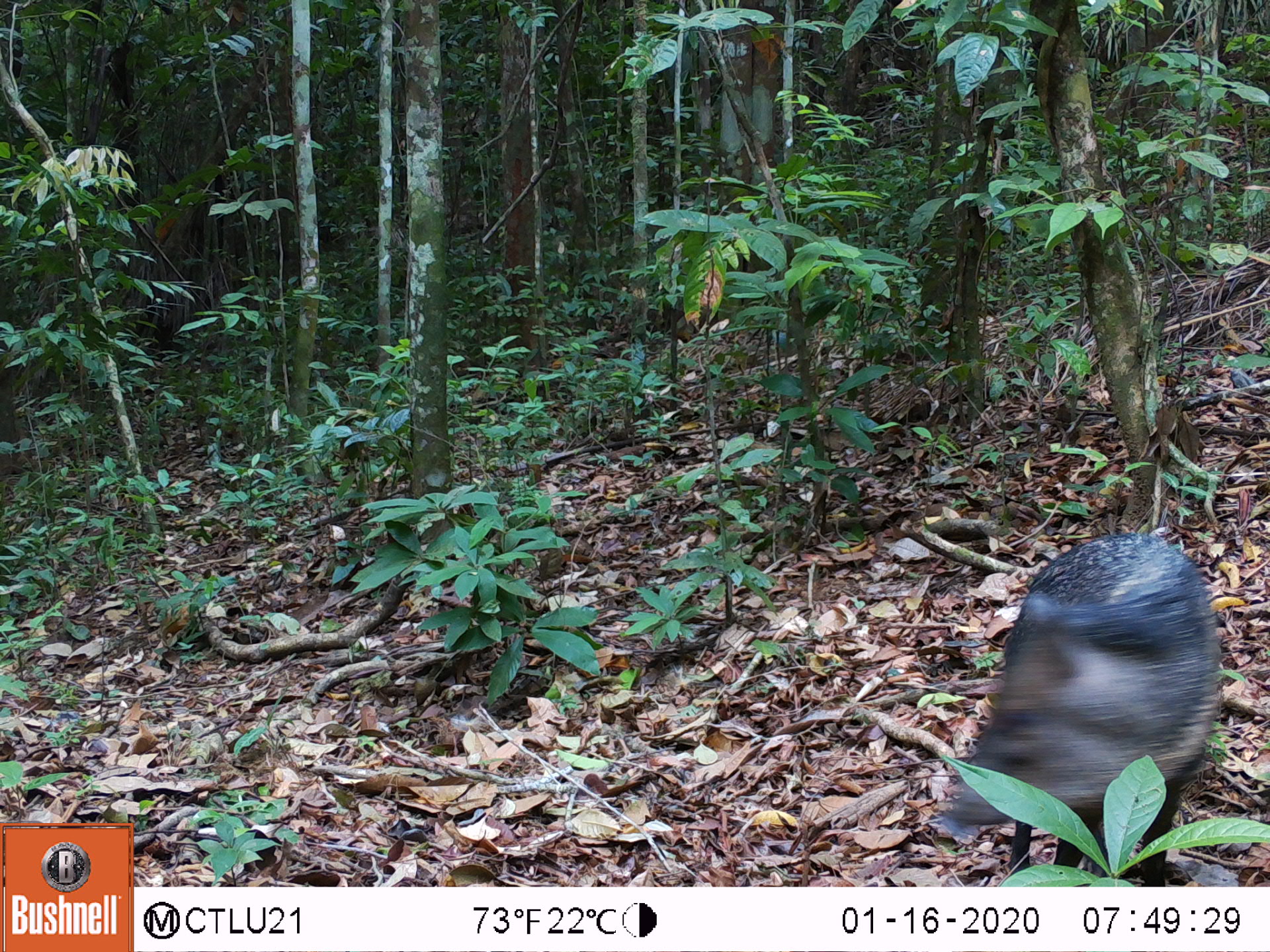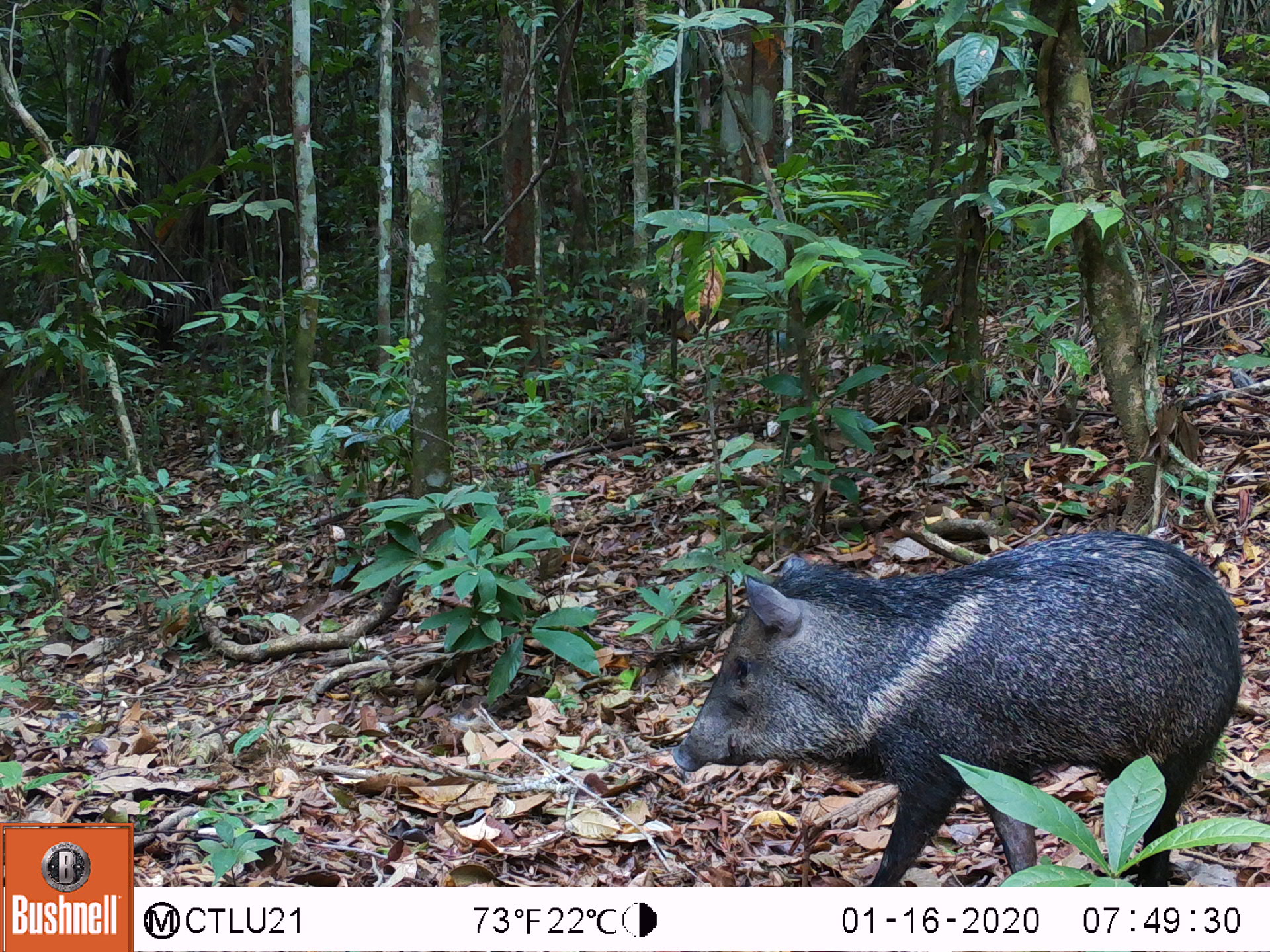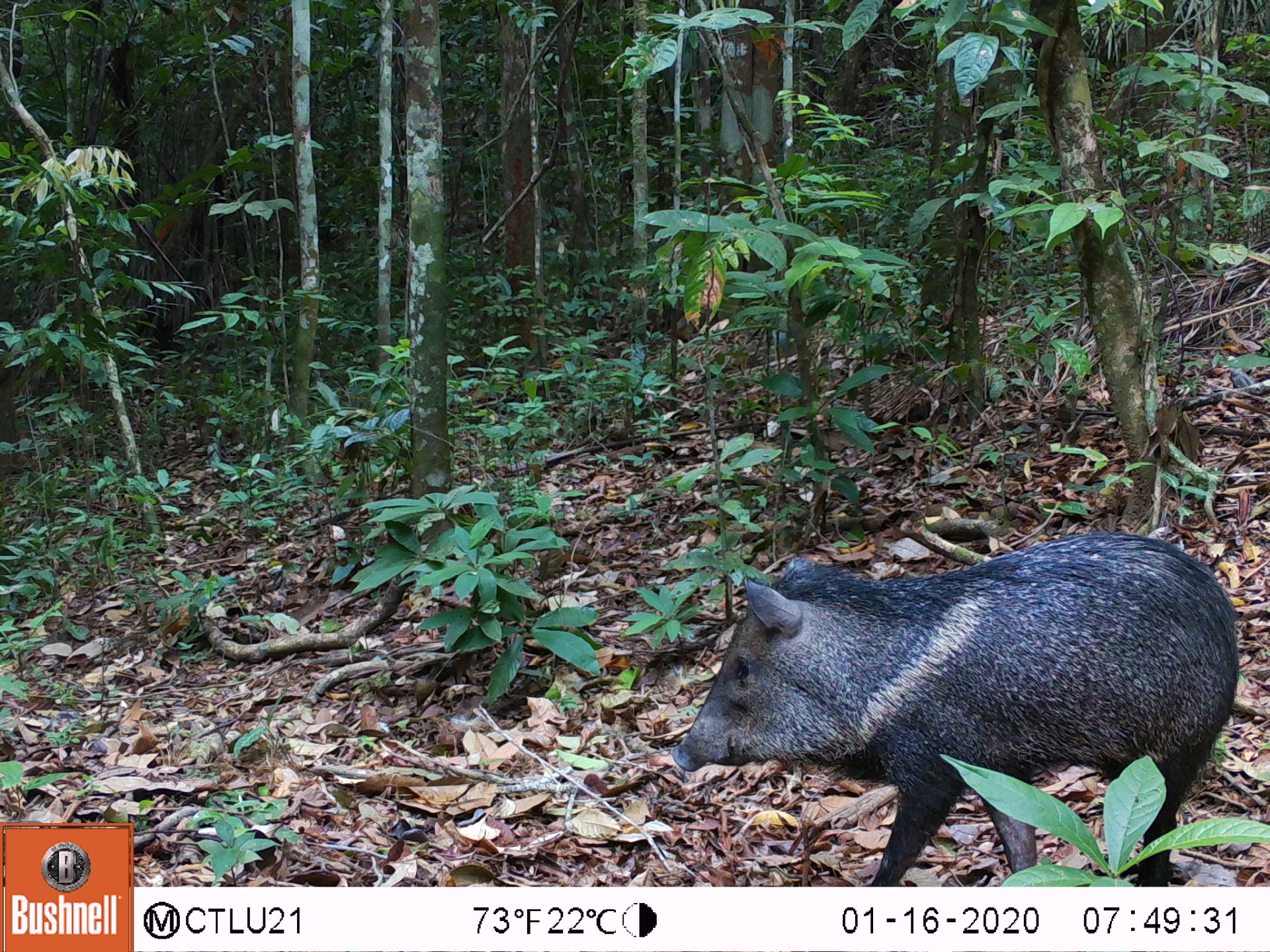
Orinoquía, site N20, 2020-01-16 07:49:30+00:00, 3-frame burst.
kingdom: Animalia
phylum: Chordata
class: Mammalia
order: Artiodactyla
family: Tayassuidae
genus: Pecari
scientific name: Pecari tajacu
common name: collared peccary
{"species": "collared peccary (Pecari tajacu)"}